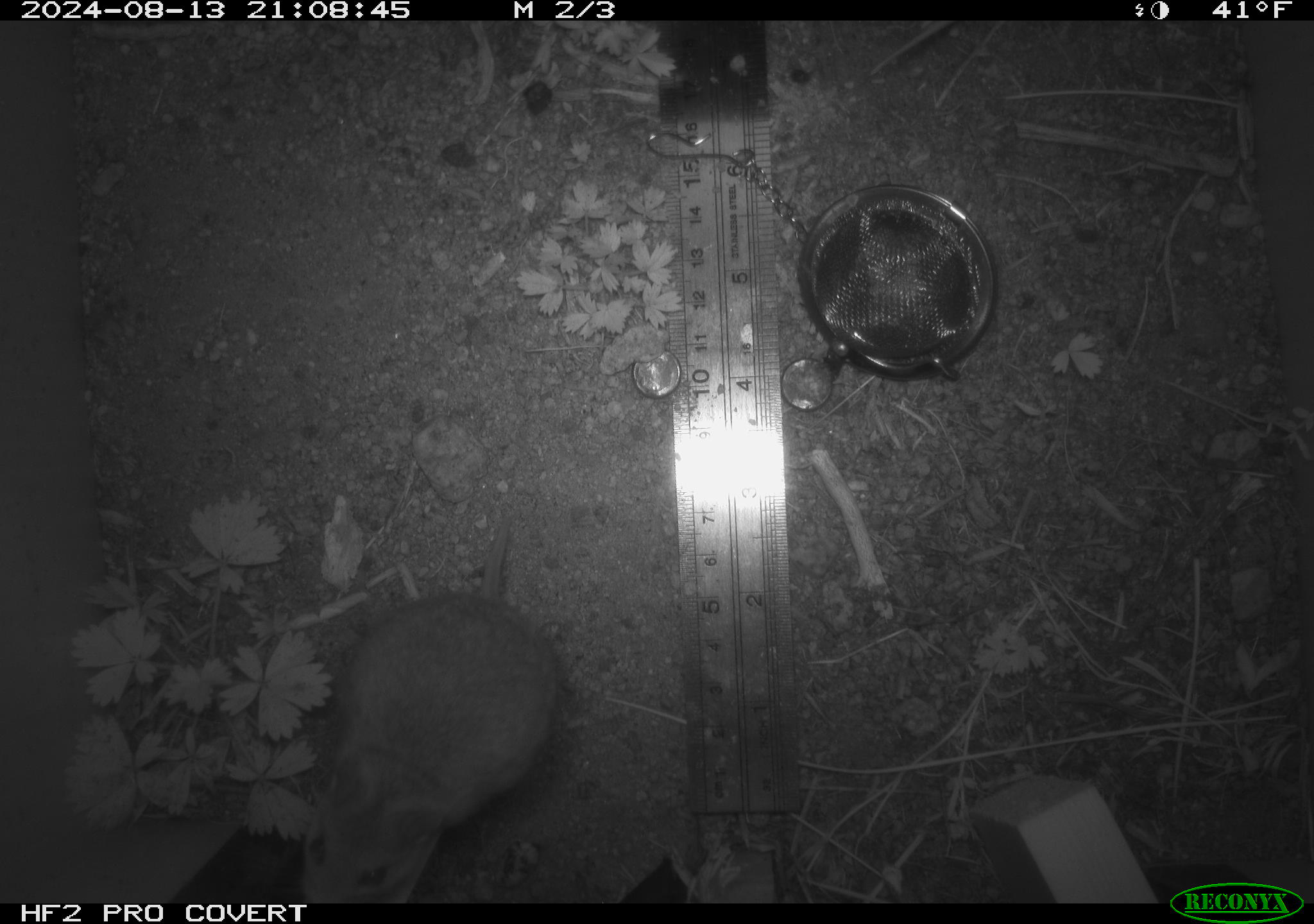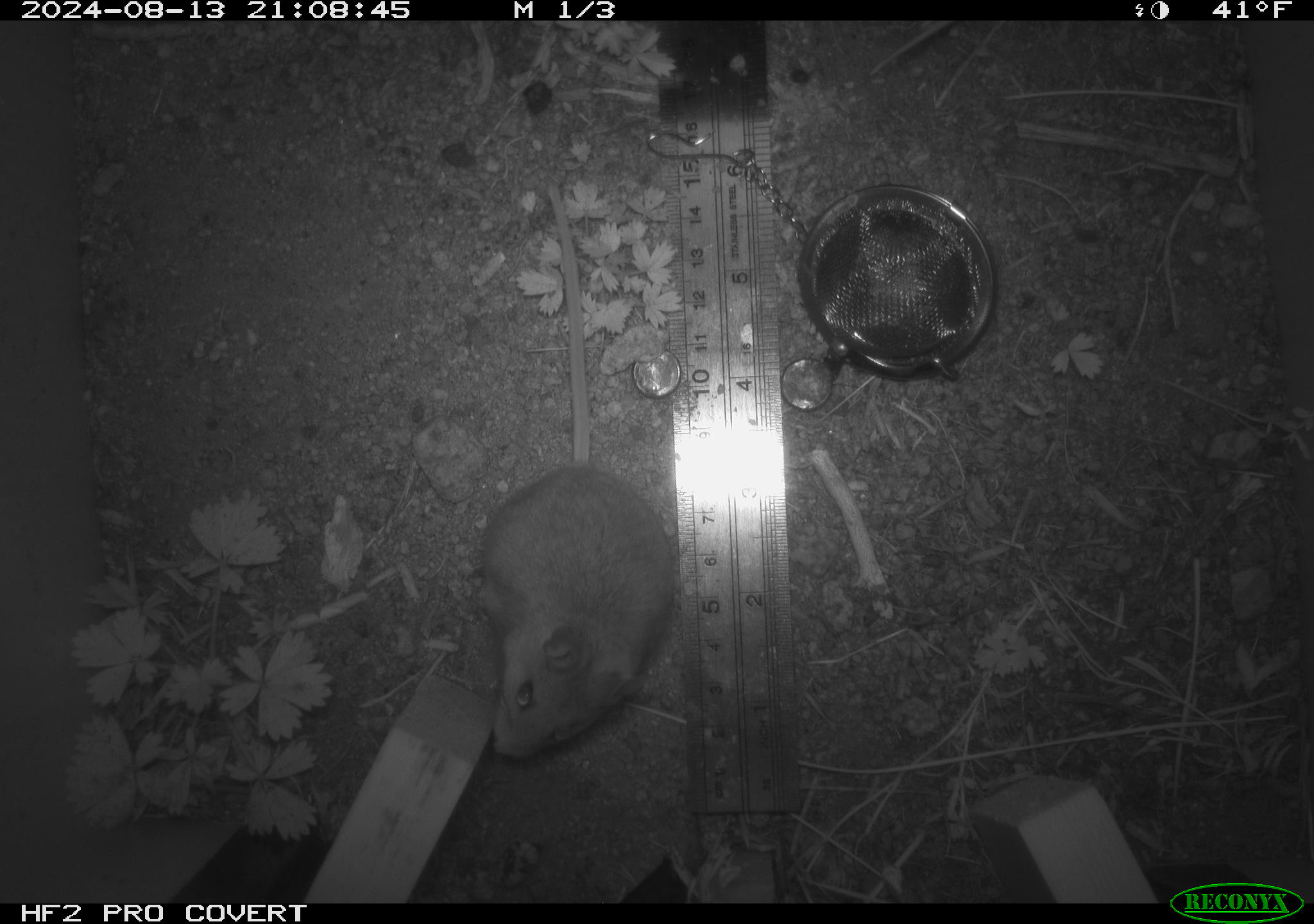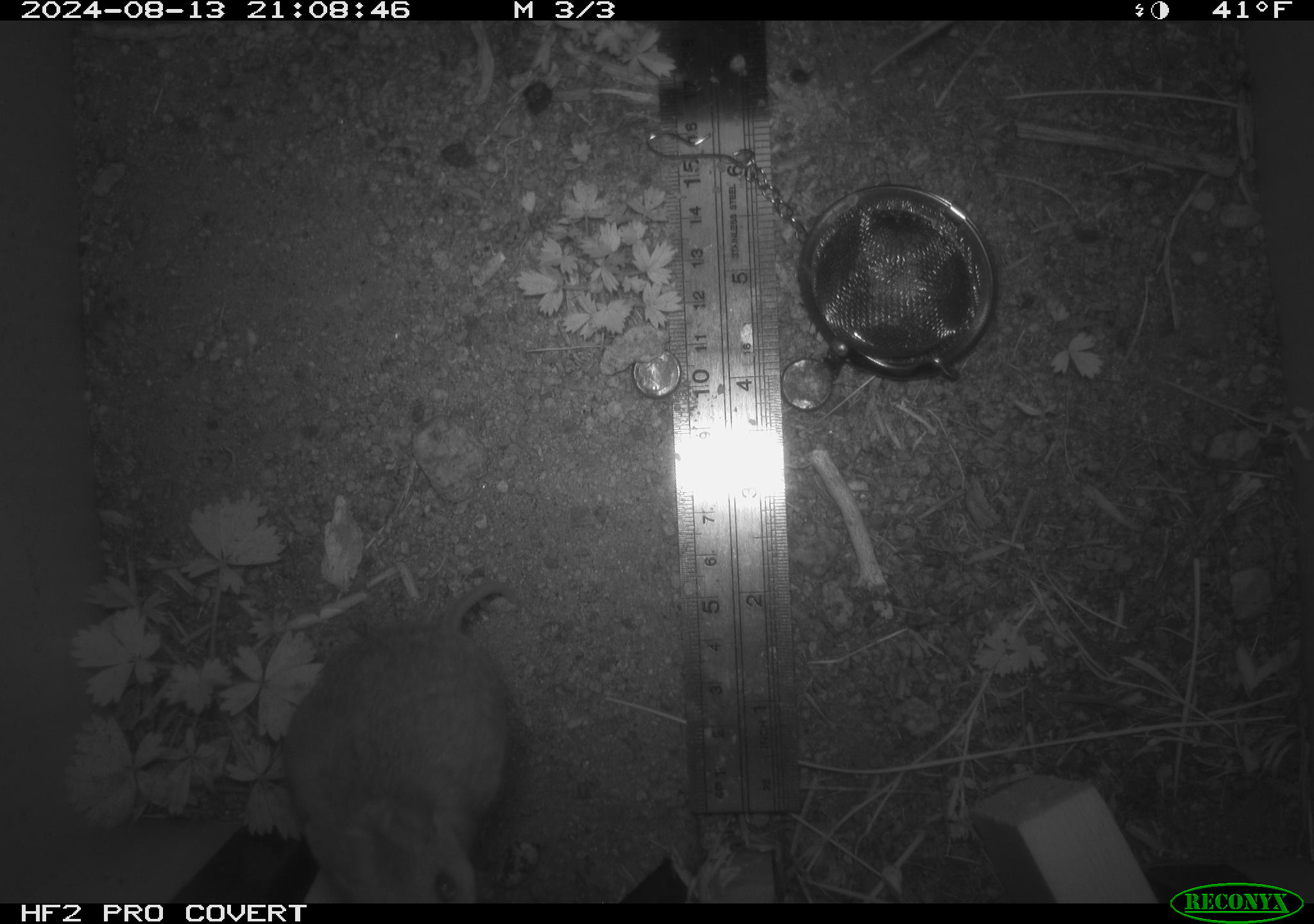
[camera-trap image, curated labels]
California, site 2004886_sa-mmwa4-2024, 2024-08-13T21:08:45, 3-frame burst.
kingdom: Animalia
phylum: Chordata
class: Mammalia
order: Rodentia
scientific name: Rodentia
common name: mouse species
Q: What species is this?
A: Mouse species (Rodentia).